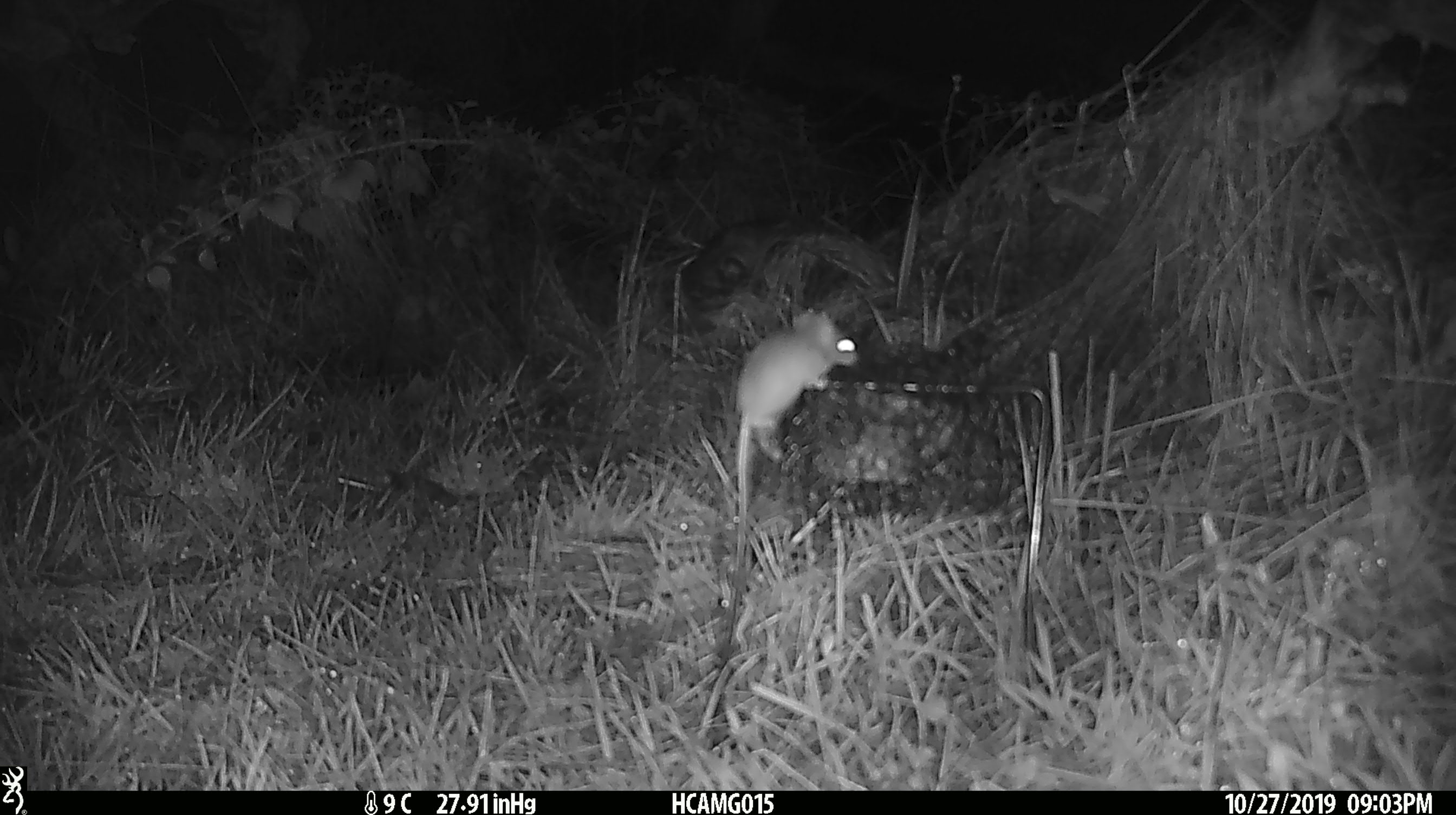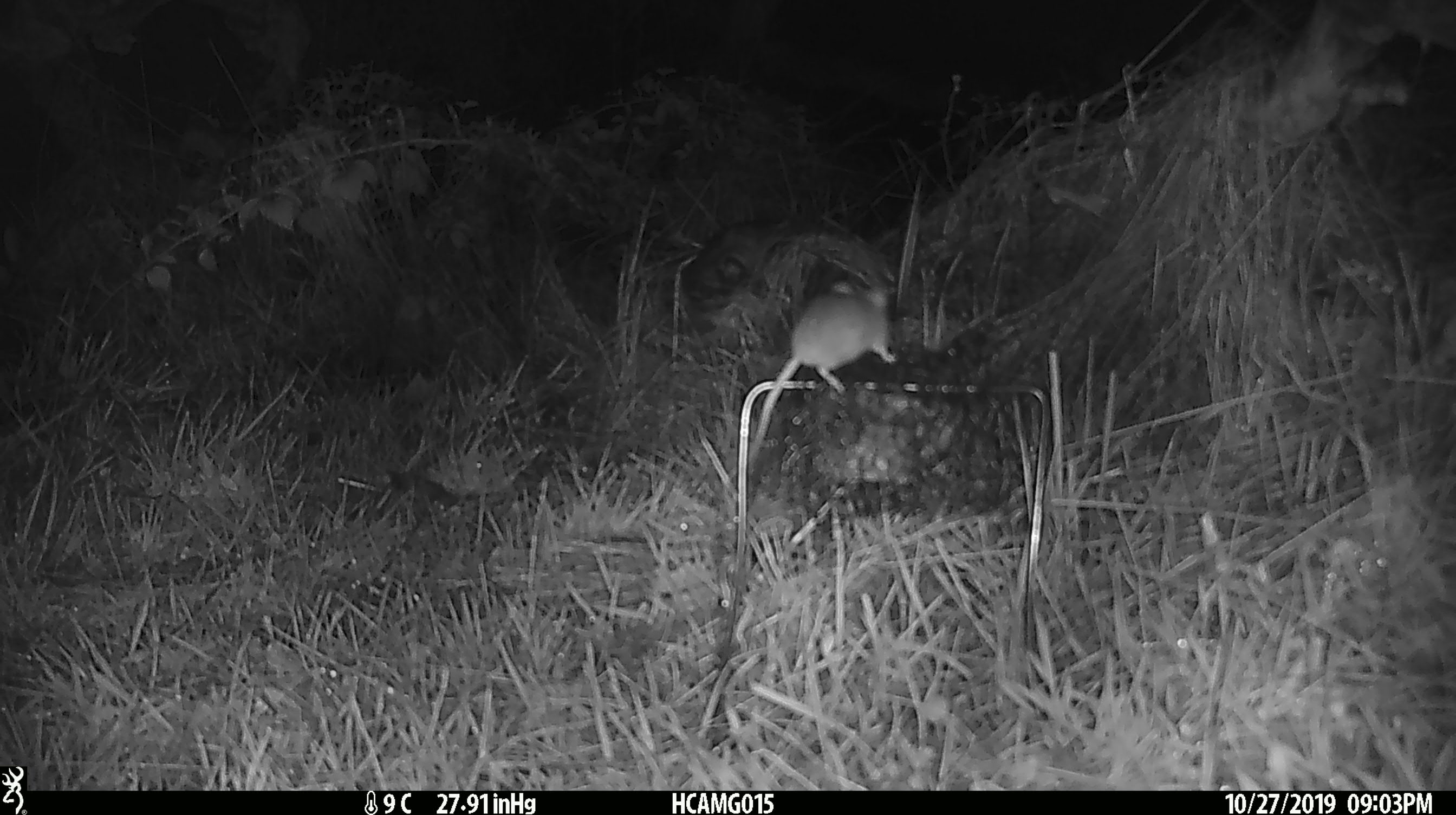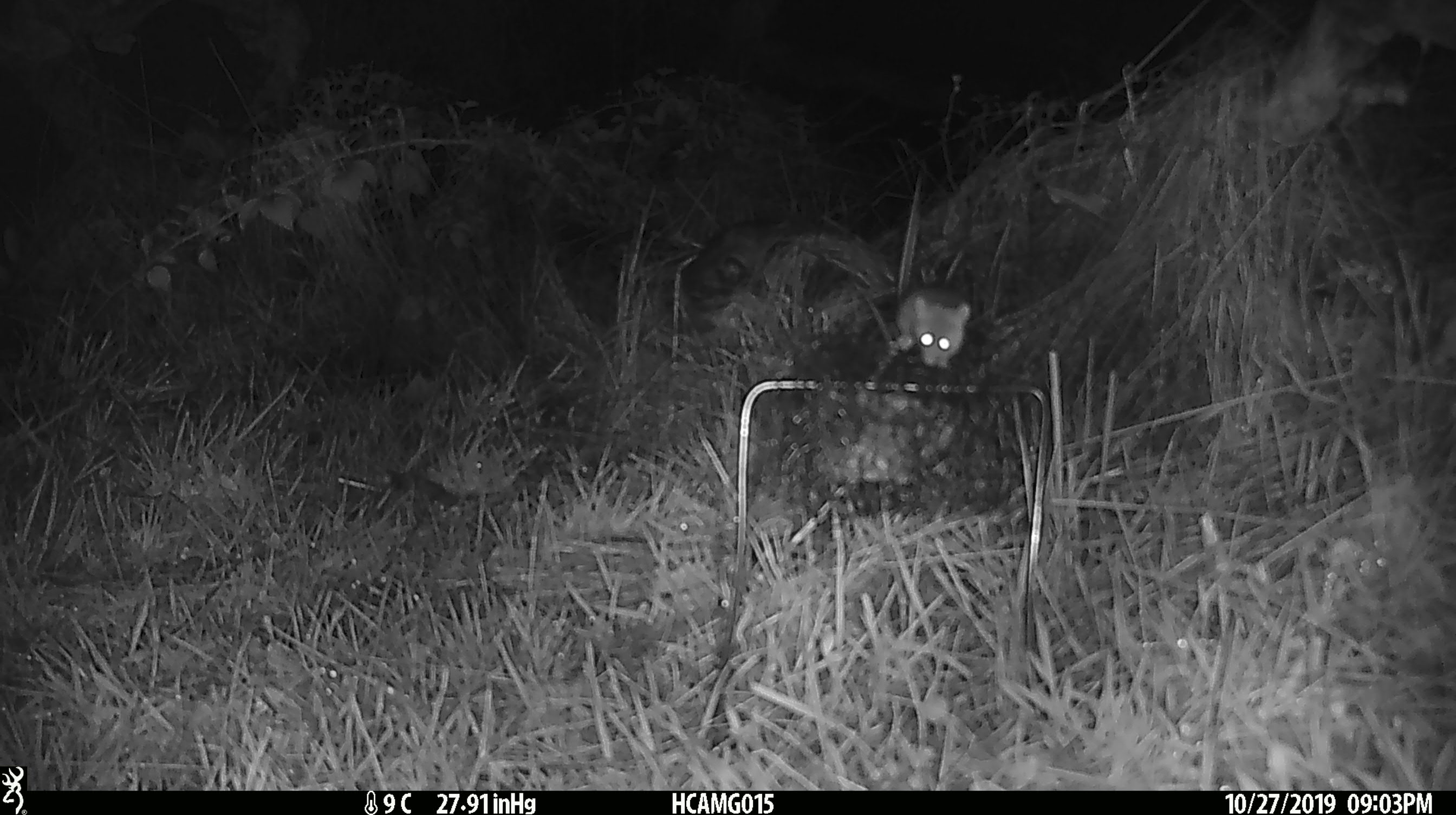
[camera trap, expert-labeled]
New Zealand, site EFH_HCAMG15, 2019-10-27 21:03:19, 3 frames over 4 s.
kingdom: Animalia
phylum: Chordata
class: Mammalia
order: Rodentia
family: Muridae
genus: Mus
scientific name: Mus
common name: mouse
Mouse (Mus).